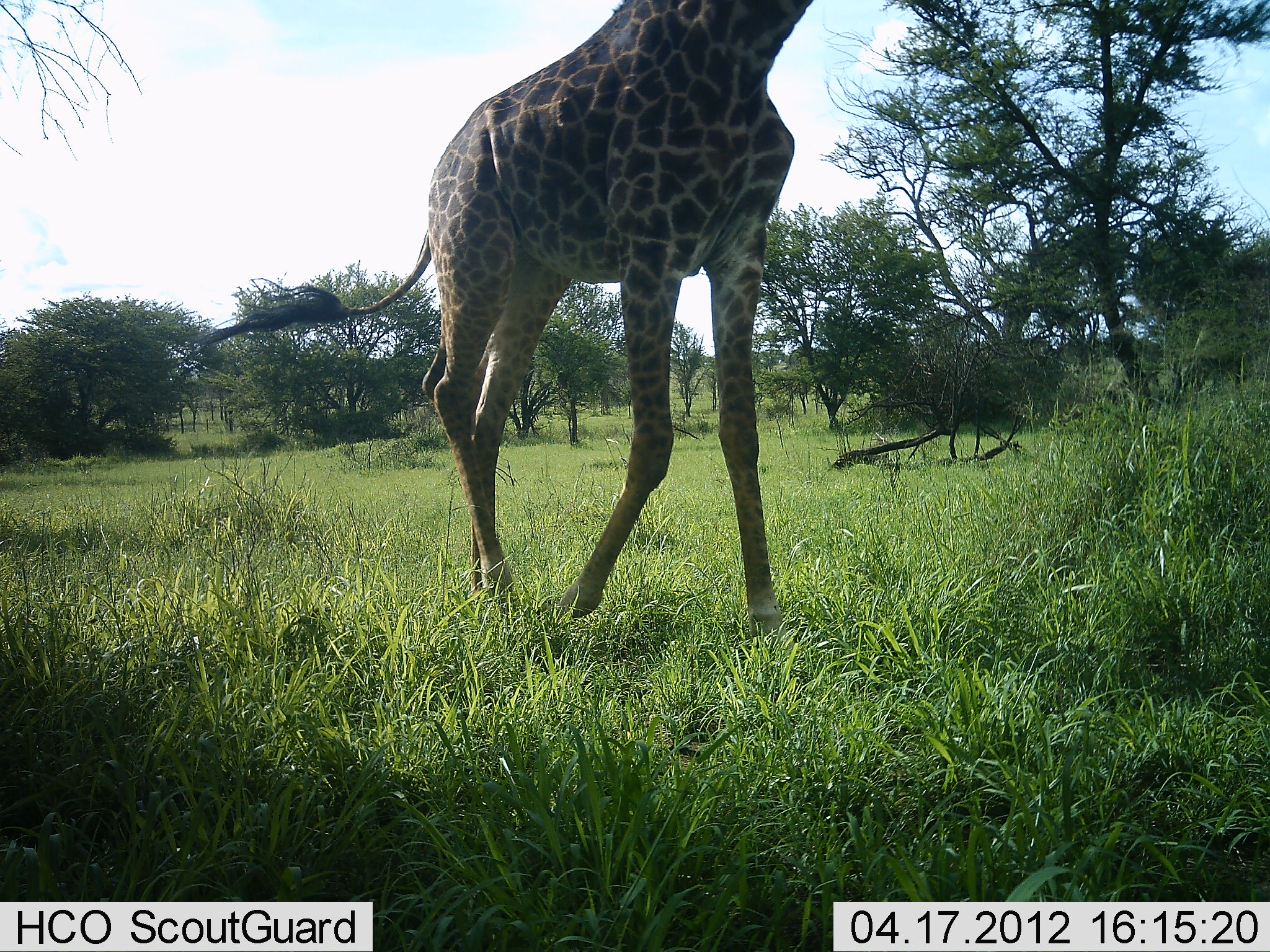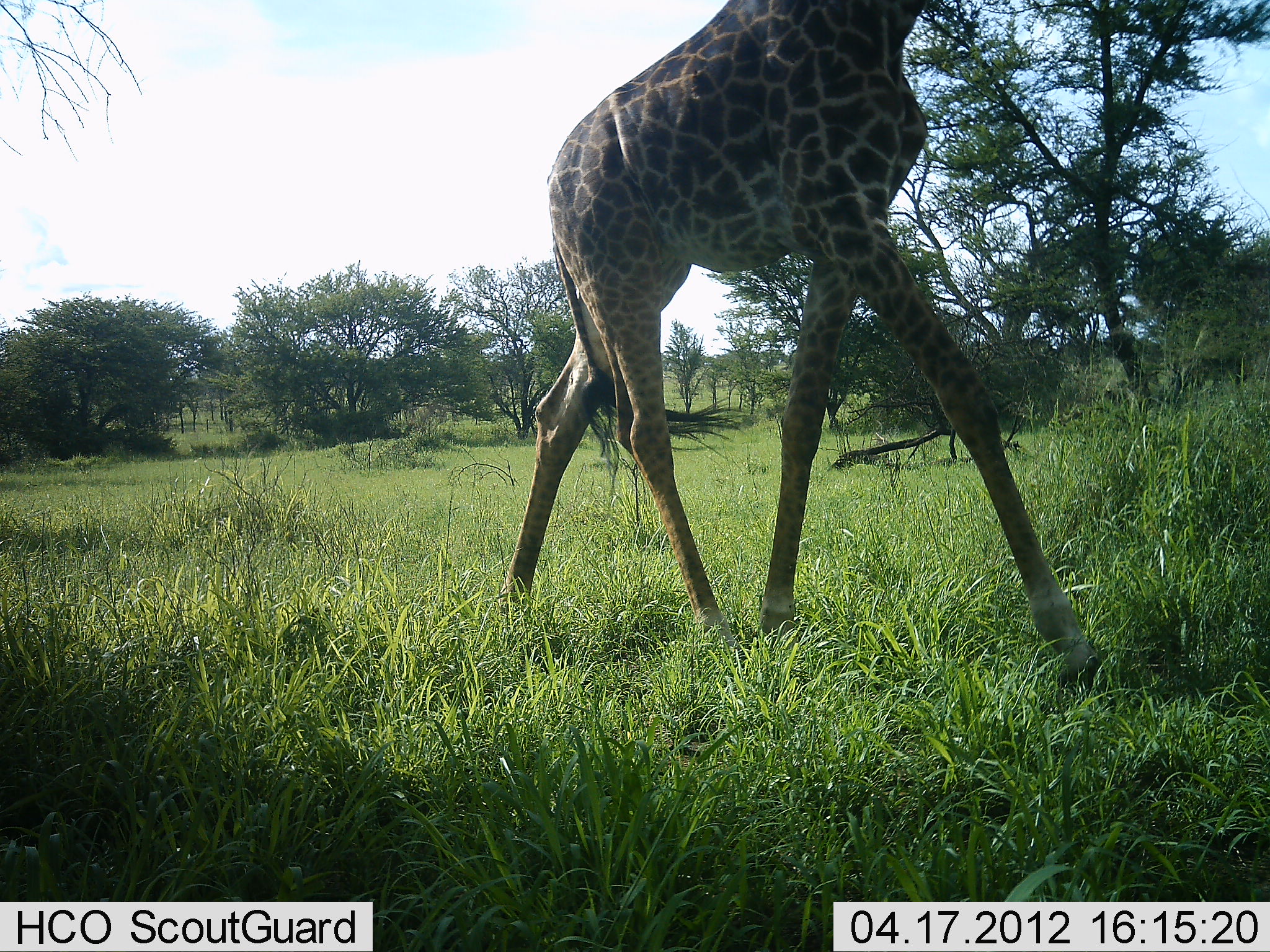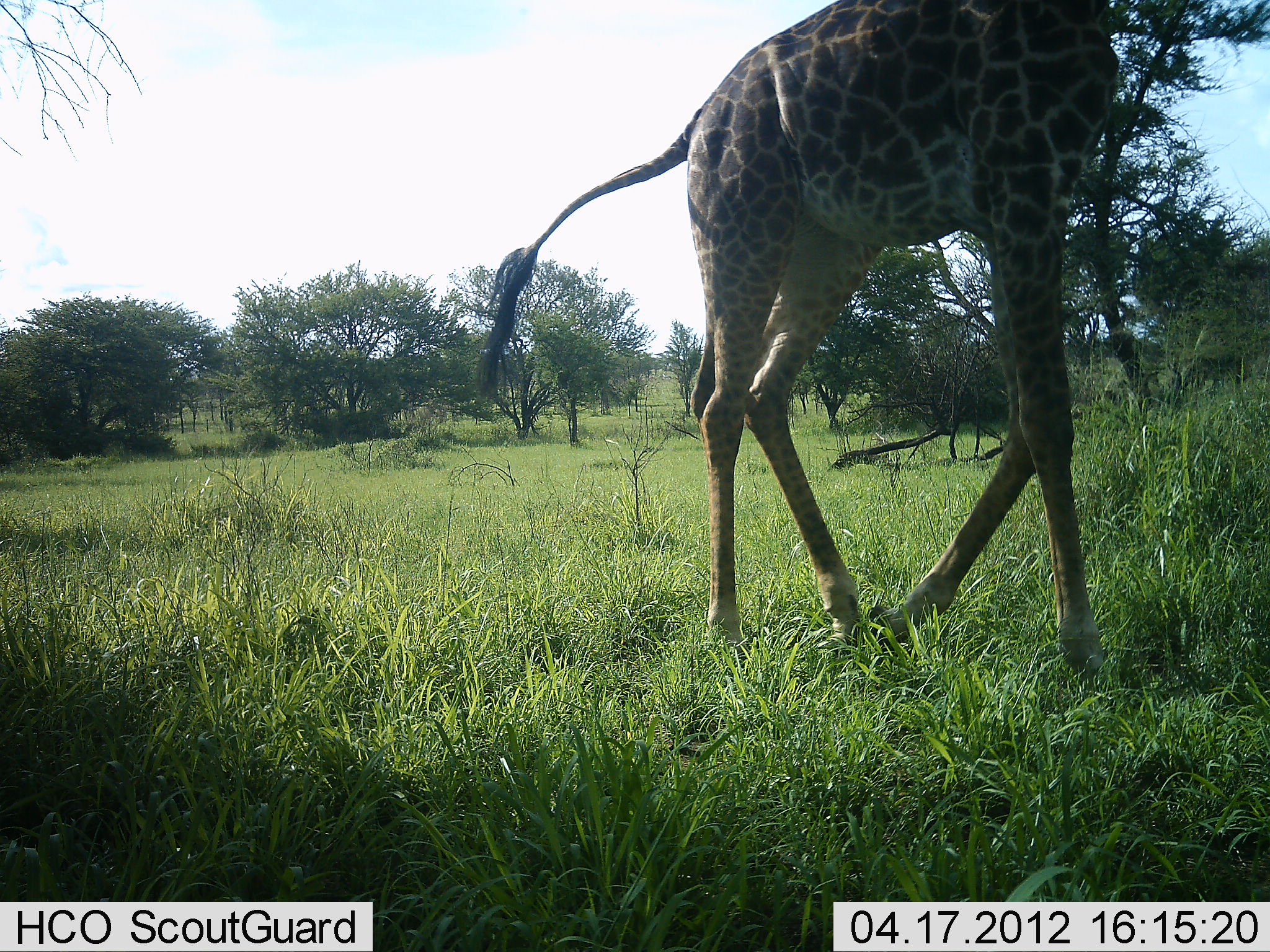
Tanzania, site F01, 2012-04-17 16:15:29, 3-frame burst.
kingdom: Animalia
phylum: Chordata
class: Mammalia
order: Artiodactyla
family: Giraffidae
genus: Giraffa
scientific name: Giraffa camelopardalis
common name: giraffe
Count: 1.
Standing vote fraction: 3%.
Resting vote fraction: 0%.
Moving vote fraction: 97%.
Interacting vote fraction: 0%.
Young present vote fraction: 0%.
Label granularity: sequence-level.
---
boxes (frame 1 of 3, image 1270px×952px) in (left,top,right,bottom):
animal: (181,0,815,646)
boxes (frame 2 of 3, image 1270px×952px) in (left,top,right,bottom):
animal: (497,0,1103,696)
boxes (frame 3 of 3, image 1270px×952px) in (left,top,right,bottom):
animal: (481,0,1161,676)